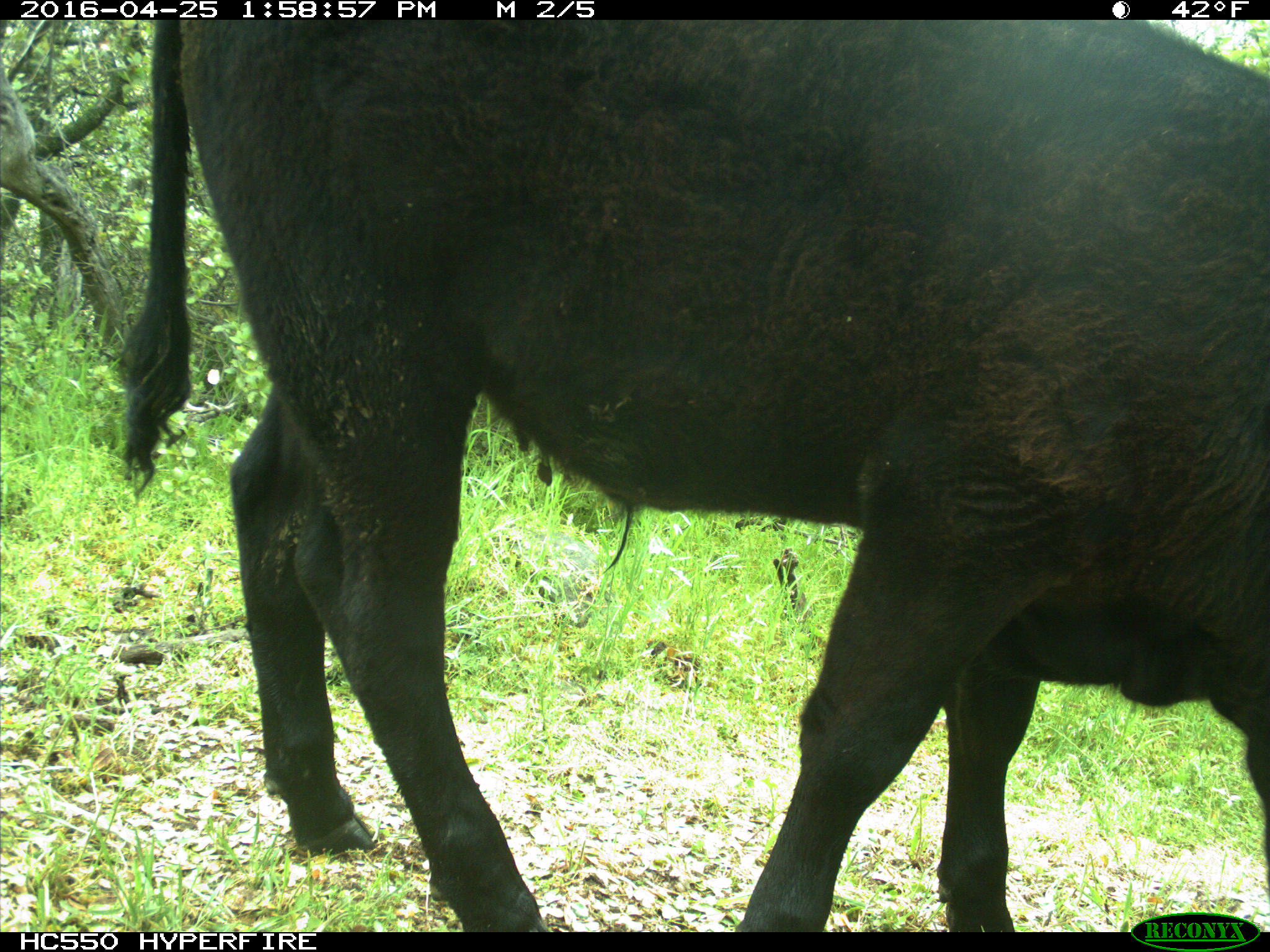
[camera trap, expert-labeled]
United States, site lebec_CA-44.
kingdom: Animalia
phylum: Chordata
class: Mammalia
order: Artiodactyla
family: Bovidae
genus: Bos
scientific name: Bos taurus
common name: domestic cow